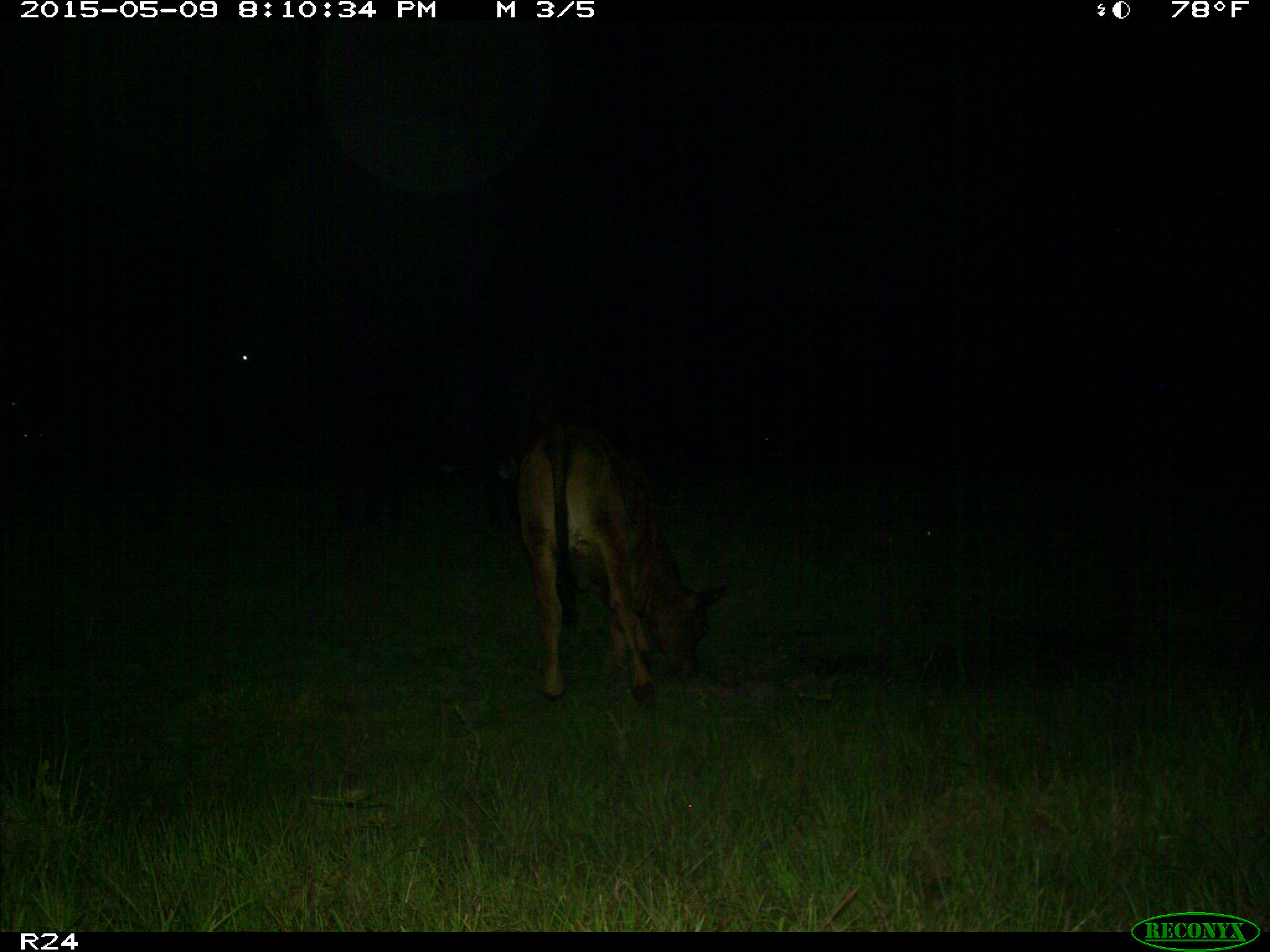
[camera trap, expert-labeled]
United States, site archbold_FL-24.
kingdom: Animalia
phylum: Chordata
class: Mammalia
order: Artiodactyla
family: Bovidae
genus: Bos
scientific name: Bos taurus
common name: domestic cow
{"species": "Bos taurus (domestic cow)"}